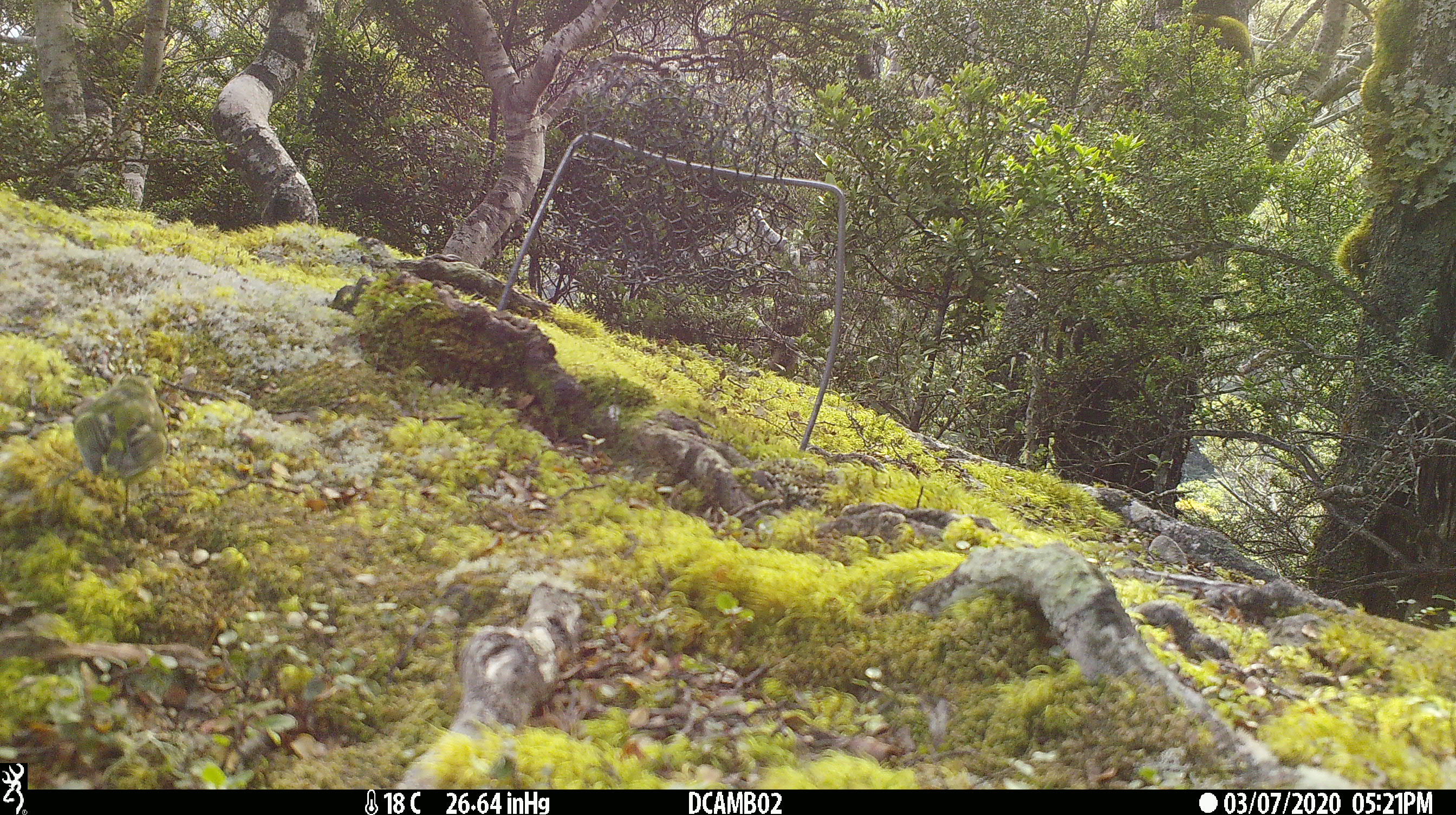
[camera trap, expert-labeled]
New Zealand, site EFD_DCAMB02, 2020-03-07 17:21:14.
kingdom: Animalia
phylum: Chordata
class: Aves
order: Passeriformes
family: Acanthisittidae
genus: Acanthisitta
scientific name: Acanthisitta chloris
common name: rifleman